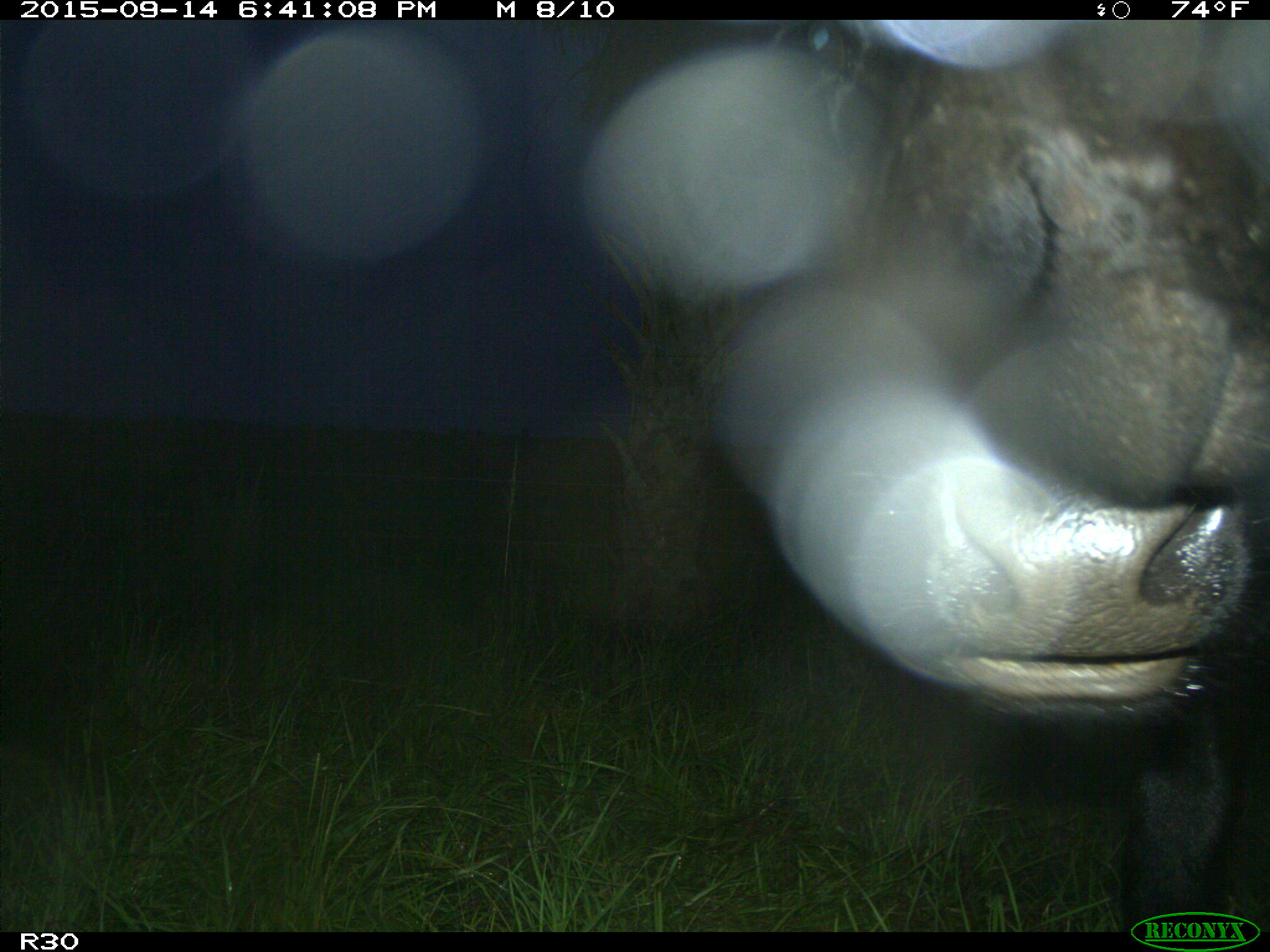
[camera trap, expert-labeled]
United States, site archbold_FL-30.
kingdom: Animalia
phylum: Chordata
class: Mammalia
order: Artiodactyla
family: Bovidae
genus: Bos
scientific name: Bos taurus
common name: domestic cow